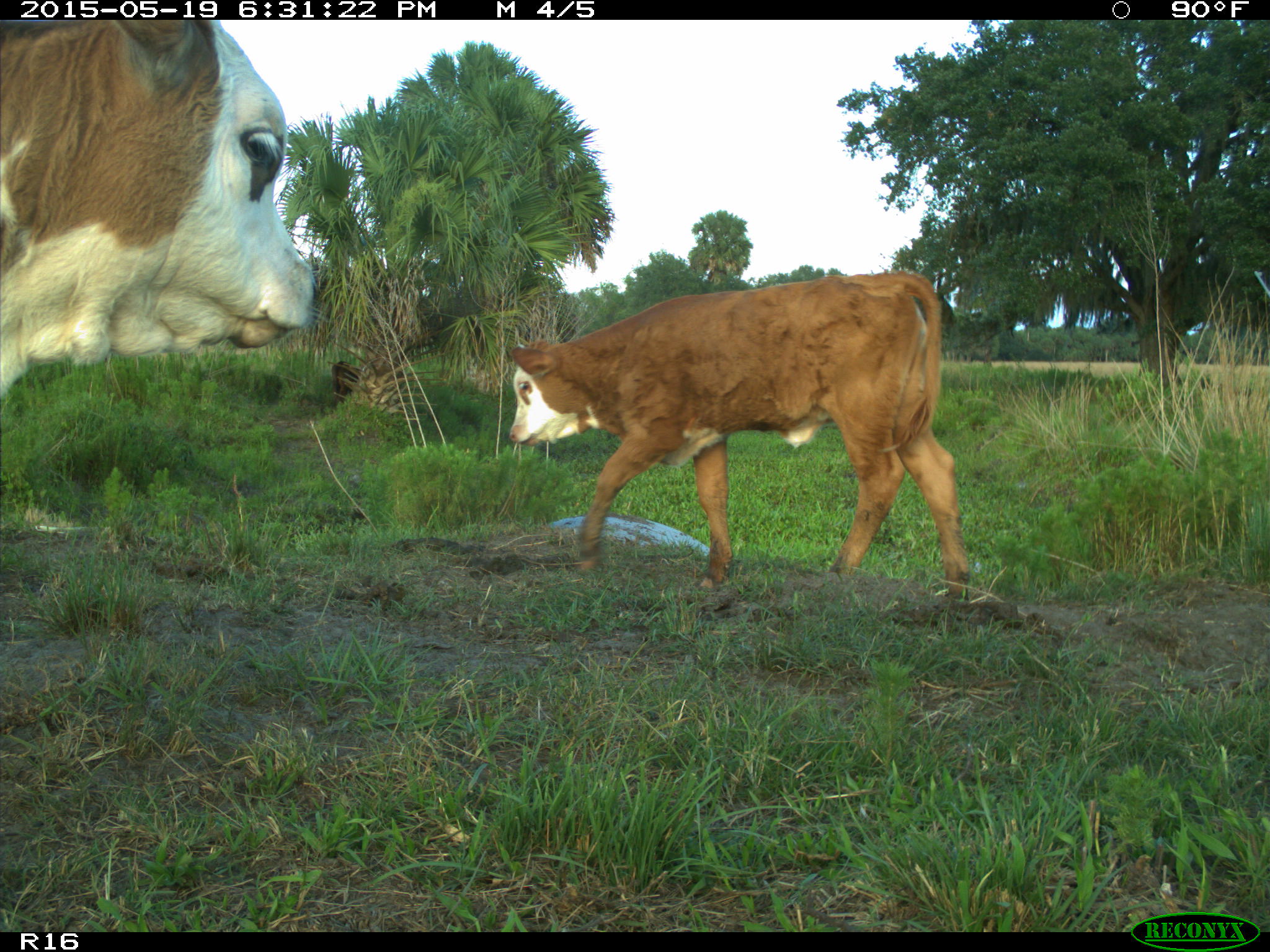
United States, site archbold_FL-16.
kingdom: Animalia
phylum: Chordata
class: Mammalia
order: Artiodactyla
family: Bovidae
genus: Bos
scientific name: Bos taurus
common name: domestic cow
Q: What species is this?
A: Bos taurus (domestic cow).